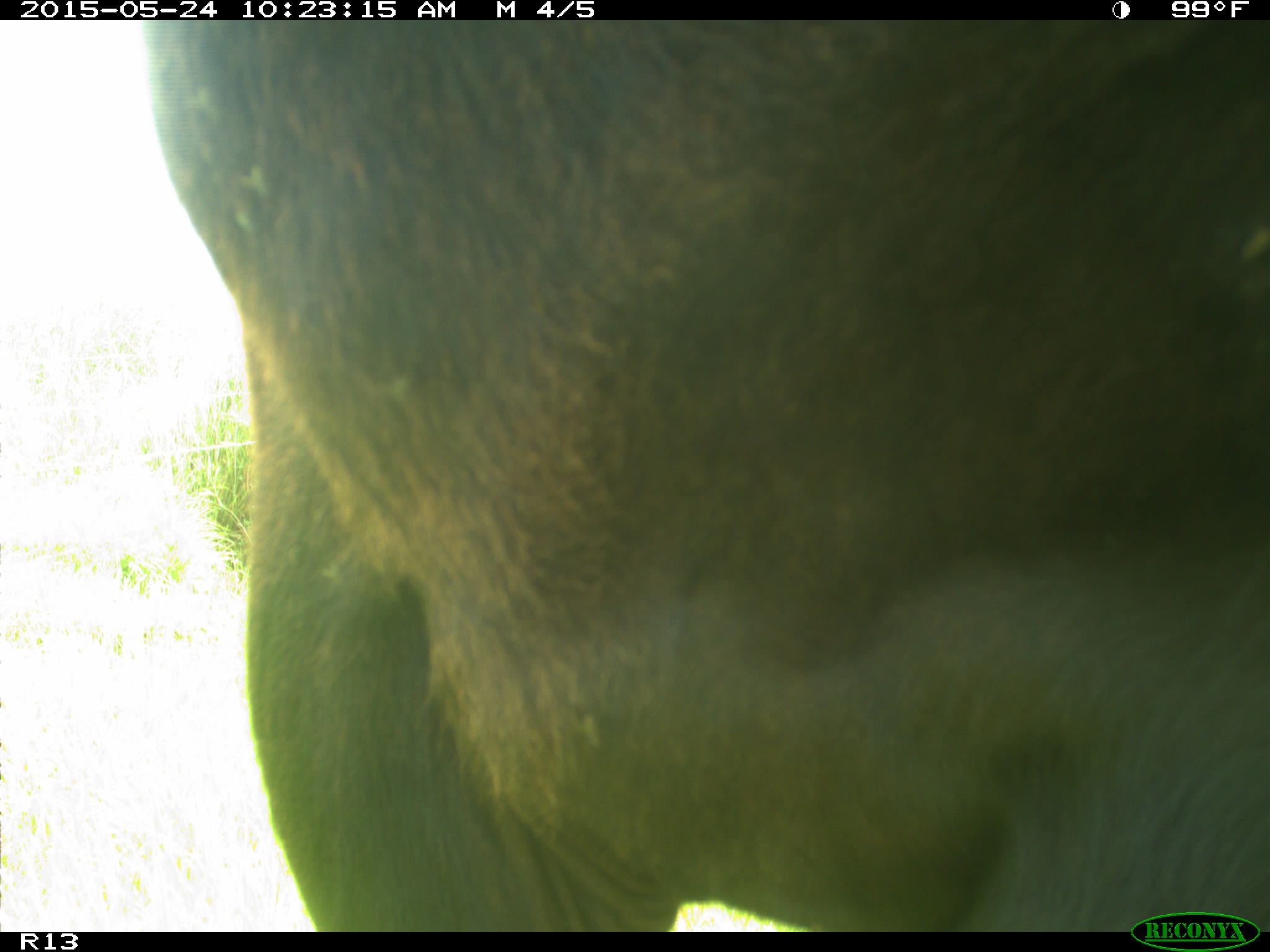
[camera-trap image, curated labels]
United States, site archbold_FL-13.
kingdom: Animalia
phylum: Chordata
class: Mammalia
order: Artiodactyla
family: Bovidae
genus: Bos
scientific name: Bos taurus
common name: domestic cow